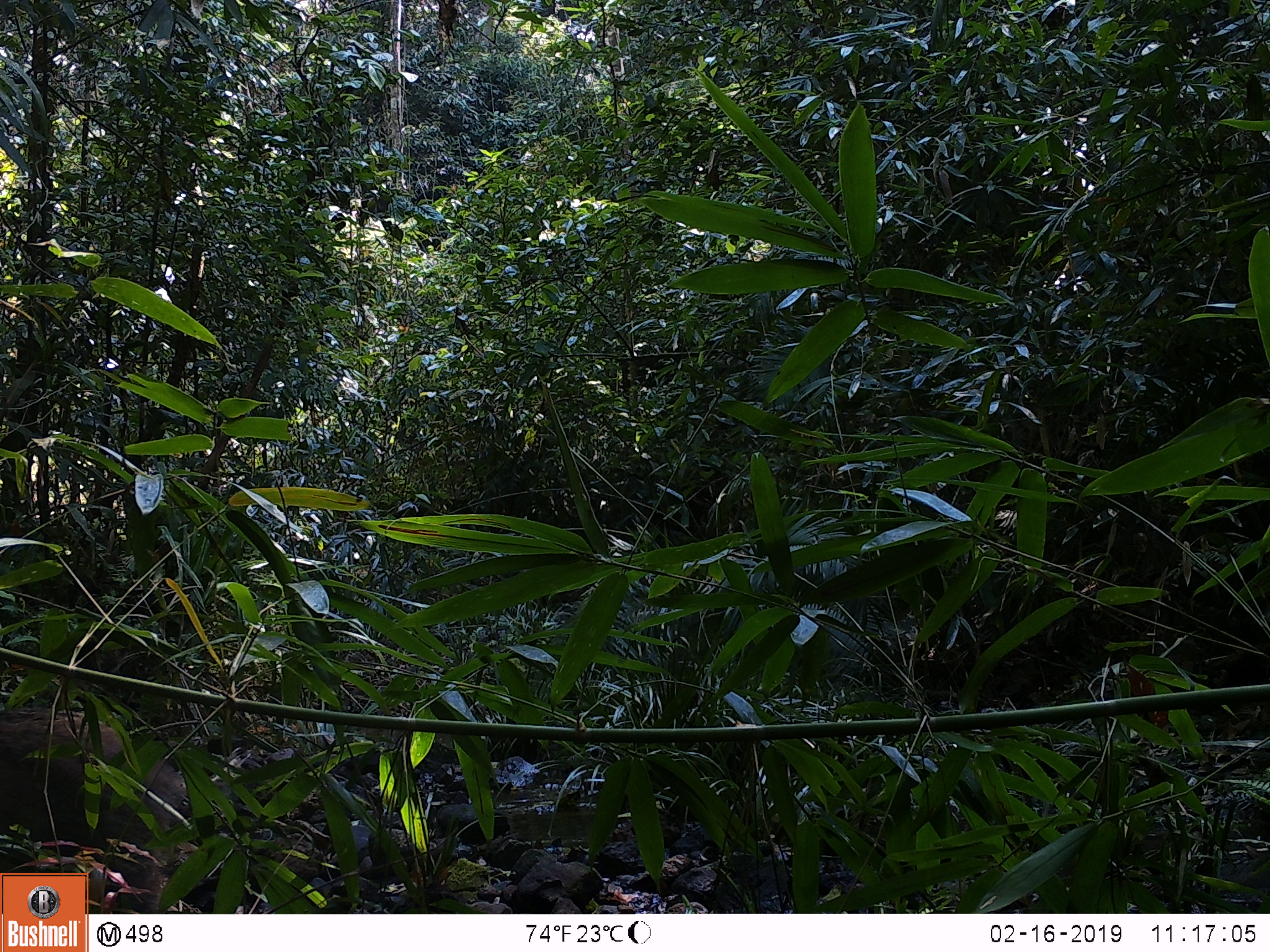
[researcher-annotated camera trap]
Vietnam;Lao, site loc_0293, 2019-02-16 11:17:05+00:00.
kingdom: Animalia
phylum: Chordata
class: Mammalia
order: Artiodactyla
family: Suidae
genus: Sus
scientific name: Sus scrofa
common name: eurasian wild pig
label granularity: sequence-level